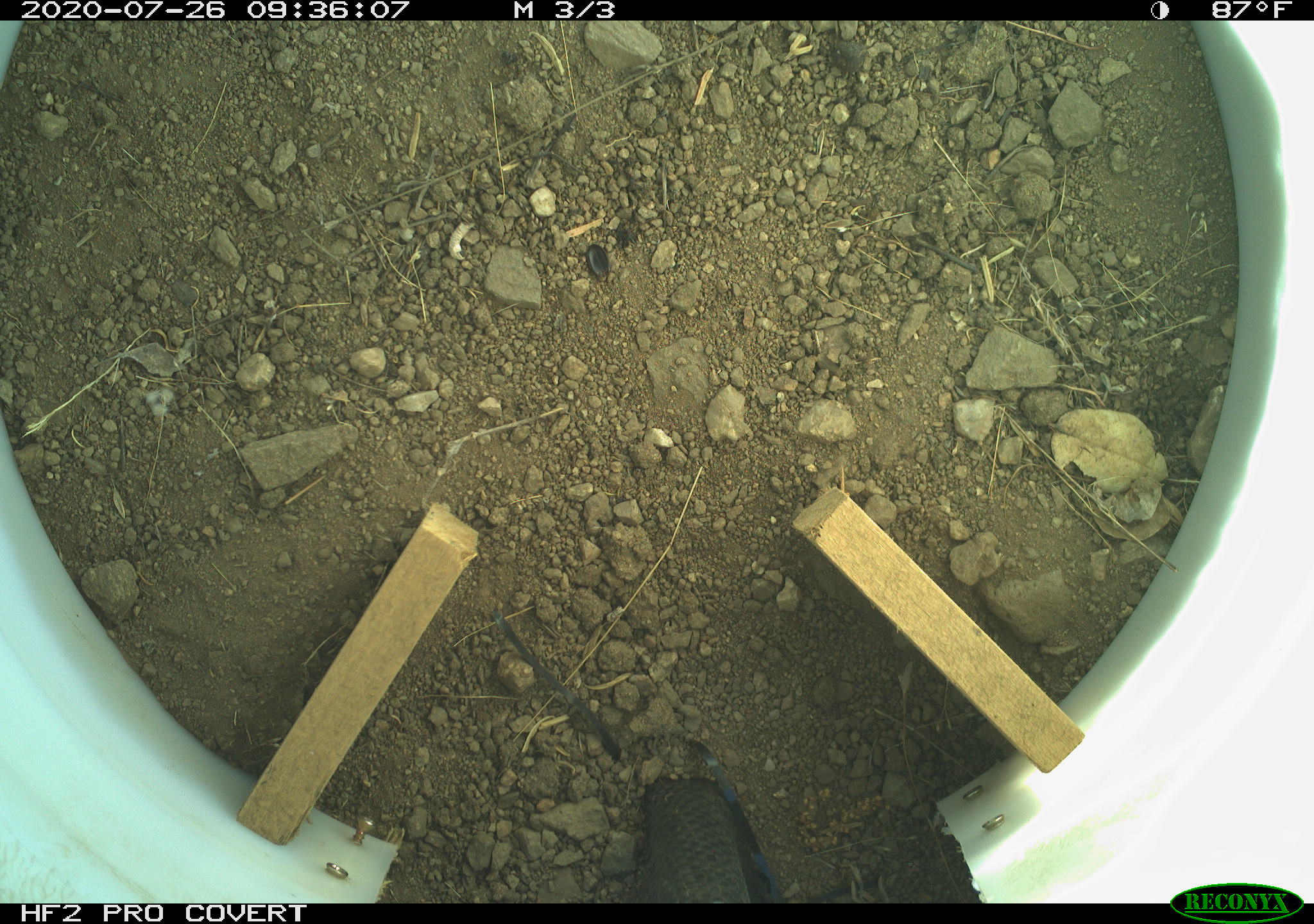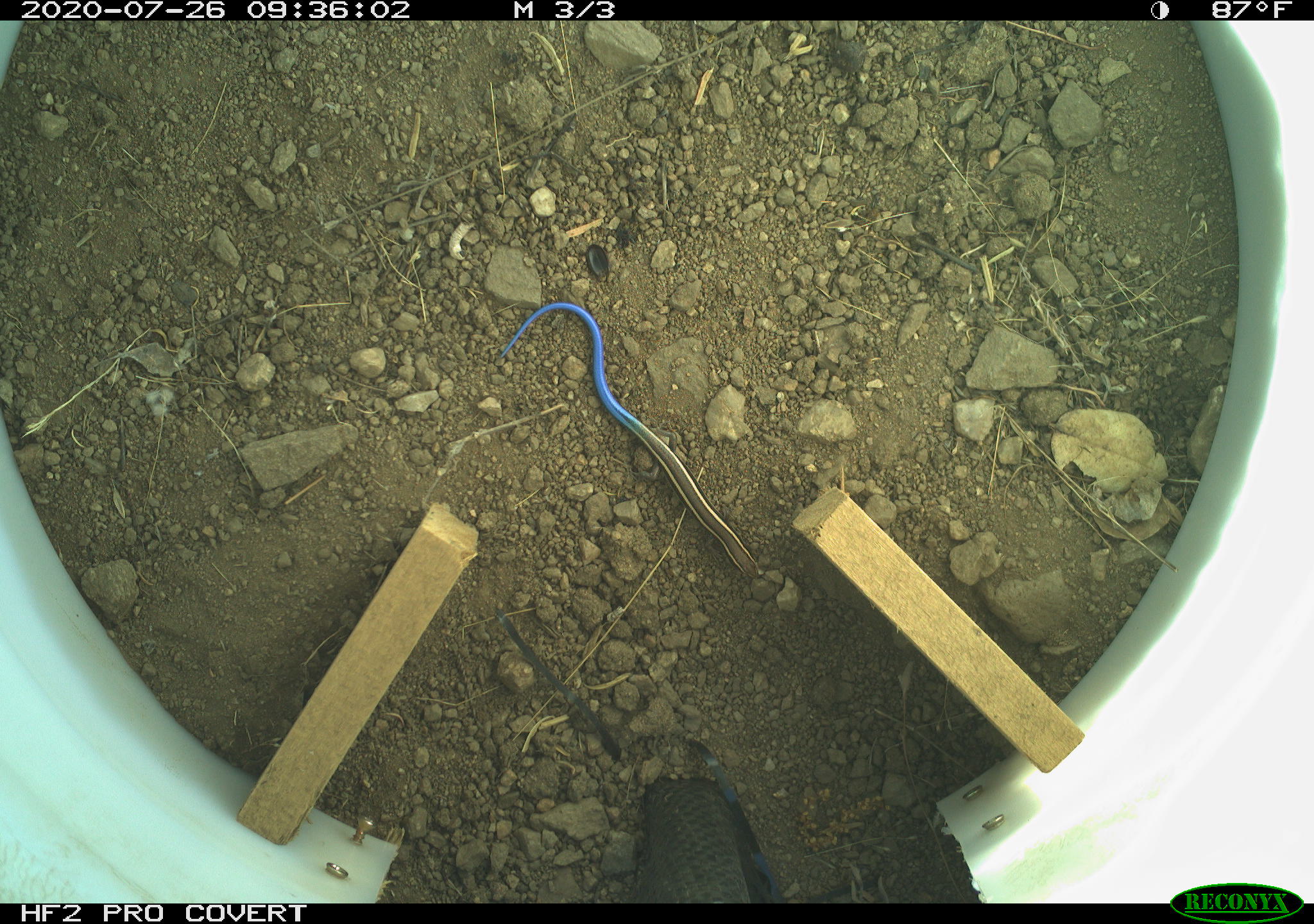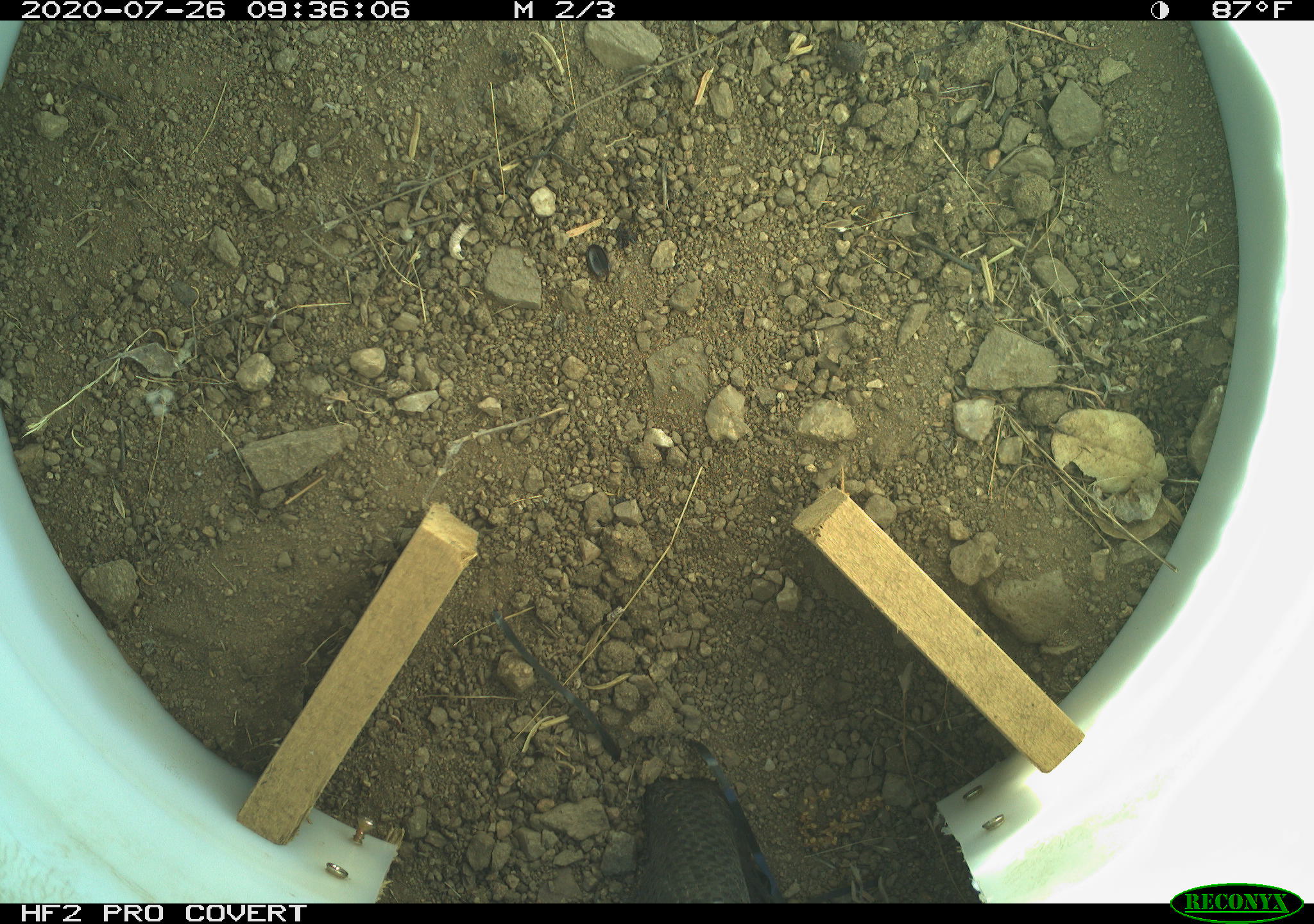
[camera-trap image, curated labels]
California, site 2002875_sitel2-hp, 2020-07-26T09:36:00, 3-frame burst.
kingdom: Animalia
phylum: Chordata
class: Reptilia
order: Squamata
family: Scincidae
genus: Plestiodon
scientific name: Plestiodon skiltonianus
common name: western skink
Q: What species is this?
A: Western skink (Plestiodon skiltonianus).